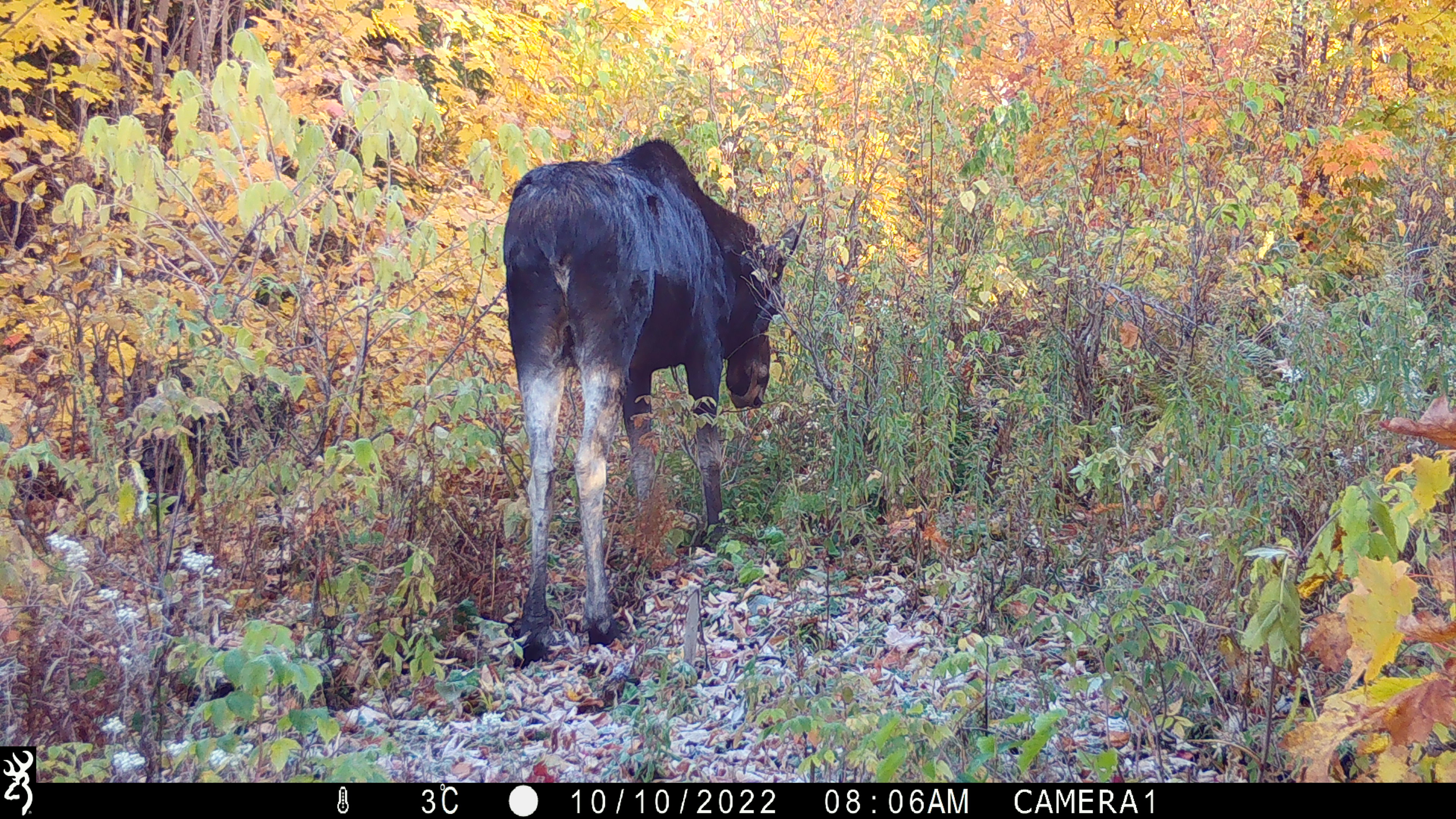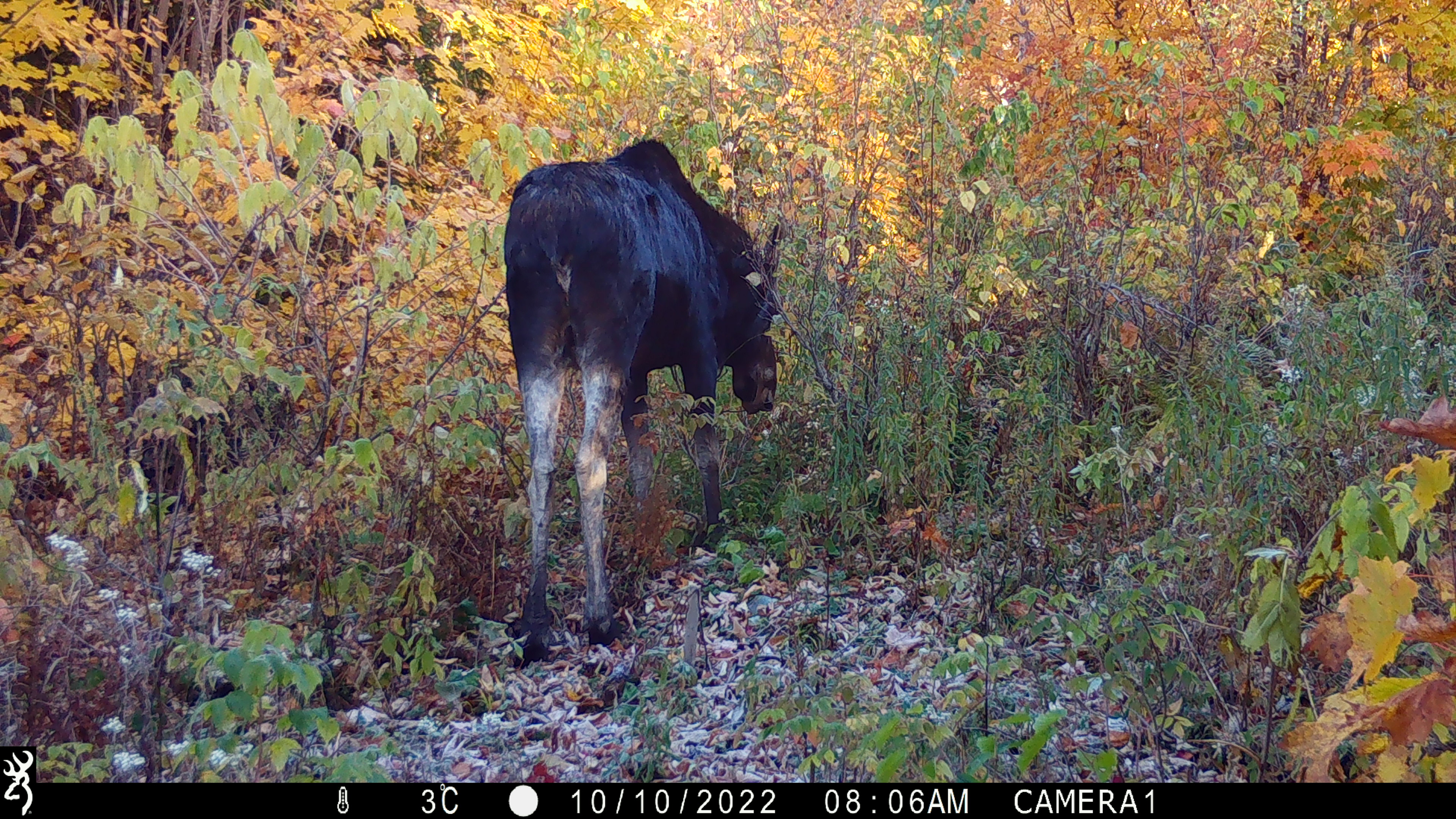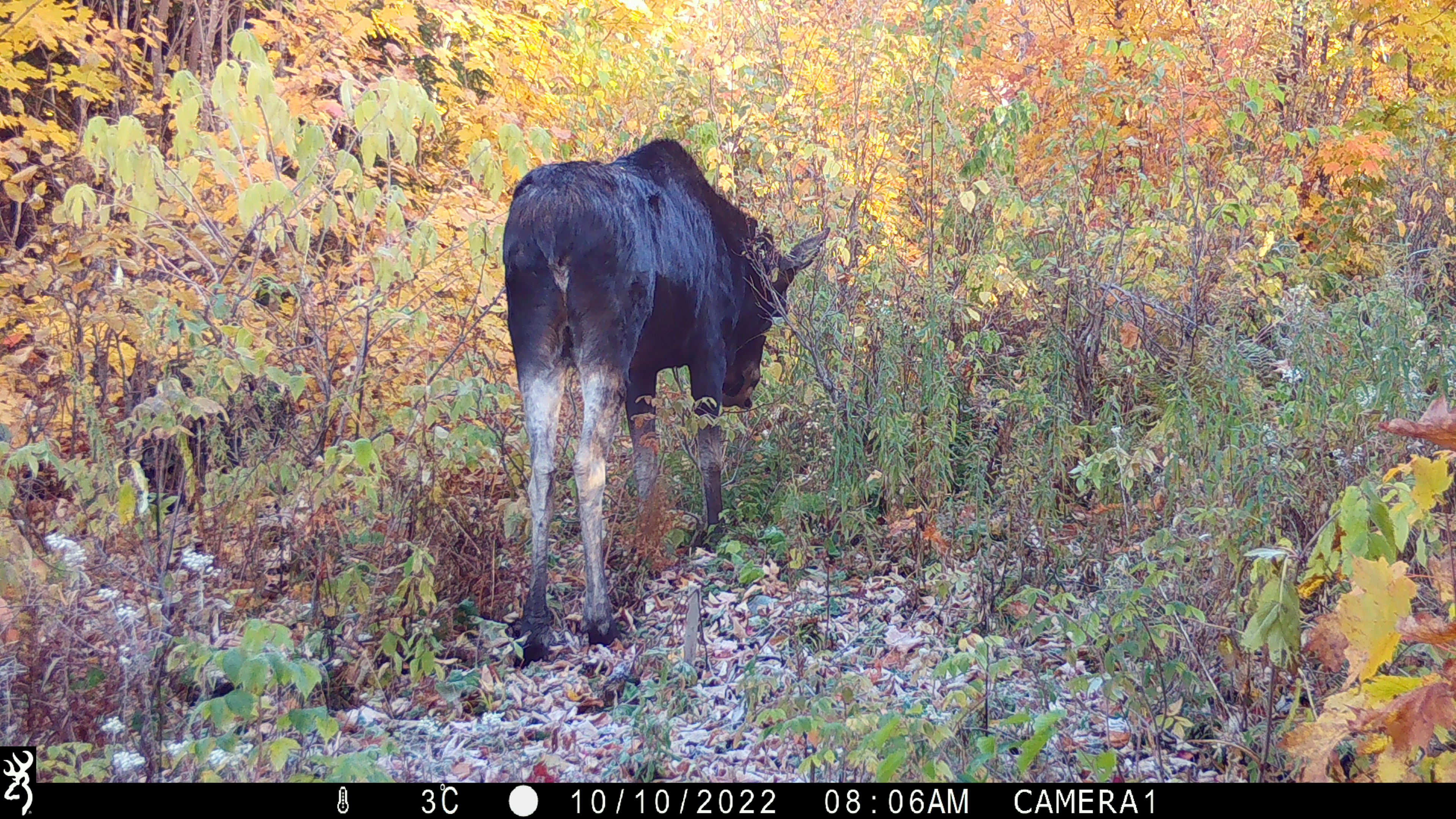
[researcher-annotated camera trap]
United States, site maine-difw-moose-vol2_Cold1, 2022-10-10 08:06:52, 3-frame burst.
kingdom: Animalia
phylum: Chordata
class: Mammalia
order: Artiodactyla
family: Cervidae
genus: Alces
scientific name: Alces alces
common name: moose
Moose (Alces alces).